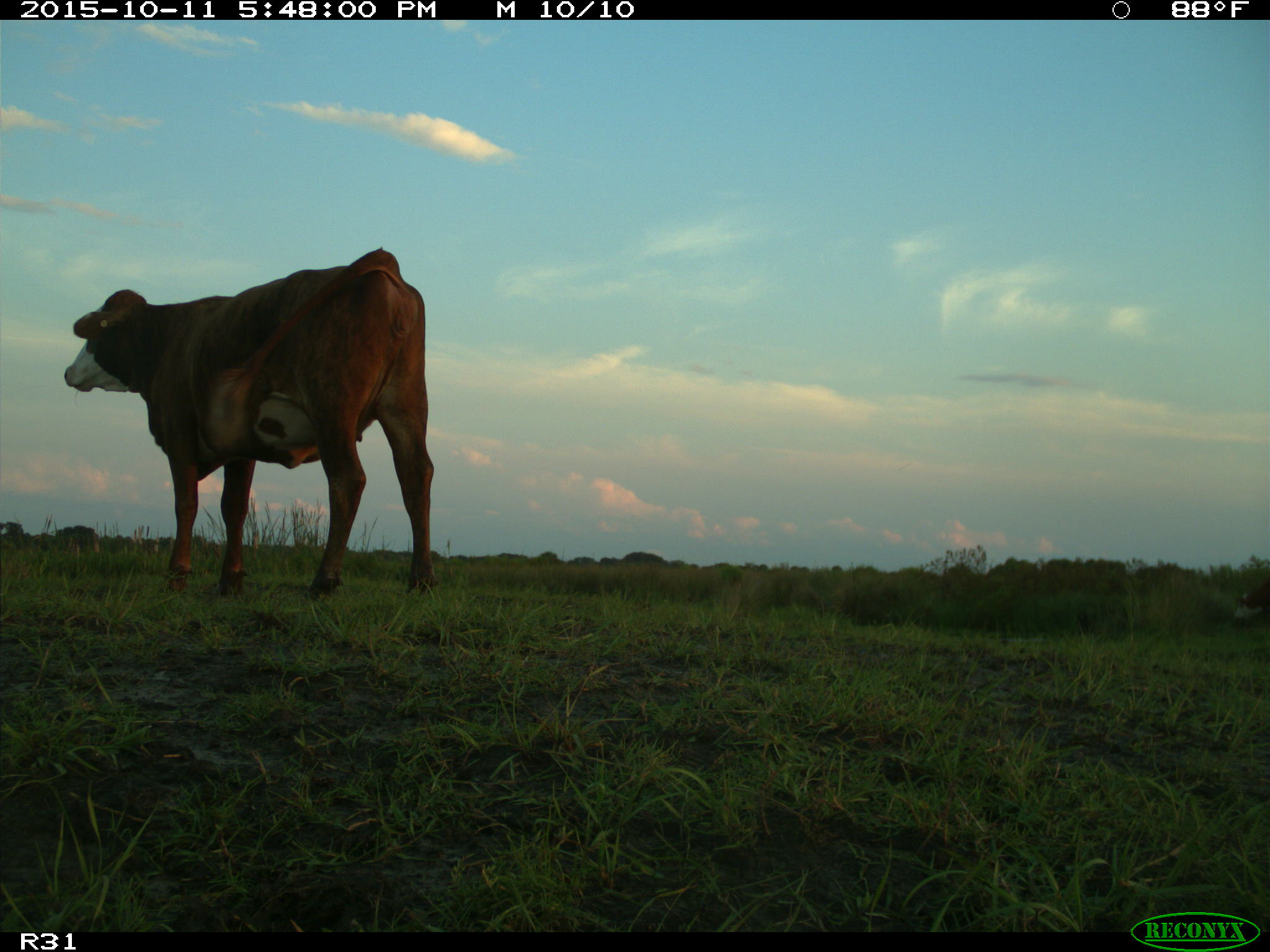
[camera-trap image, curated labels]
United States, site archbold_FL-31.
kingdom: Animalia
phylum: Chordata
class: Mammalia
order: Artiodactyla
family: Bovidae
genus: Bos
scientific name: Bos taurus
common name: domestic cow